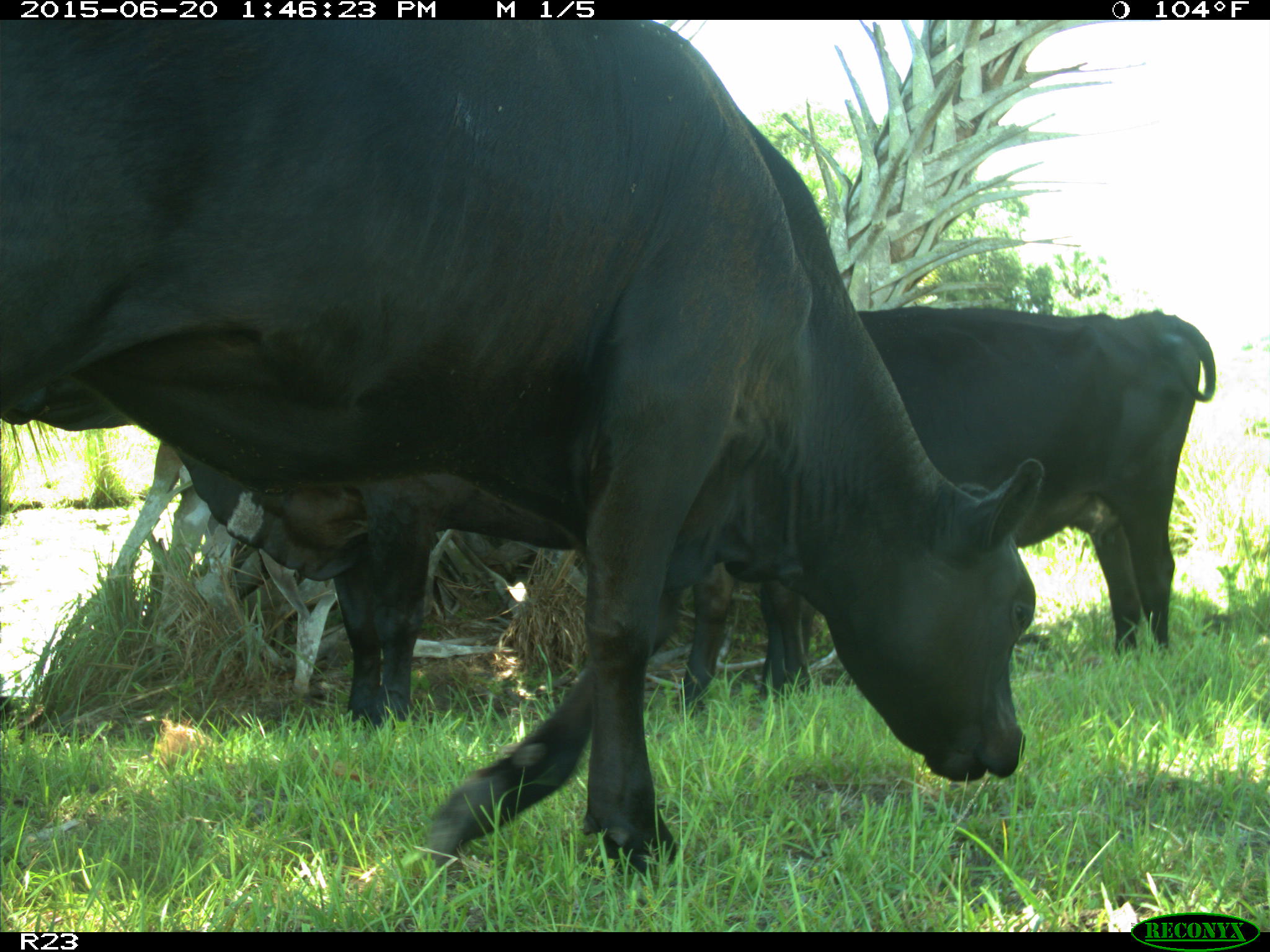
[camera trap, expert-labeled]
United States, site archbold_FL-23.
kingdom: Animalia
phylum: Chordata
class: Mammalia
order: Artiodactyla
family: Bovidae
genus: Bos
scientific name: Bos taurus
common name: domestic cow